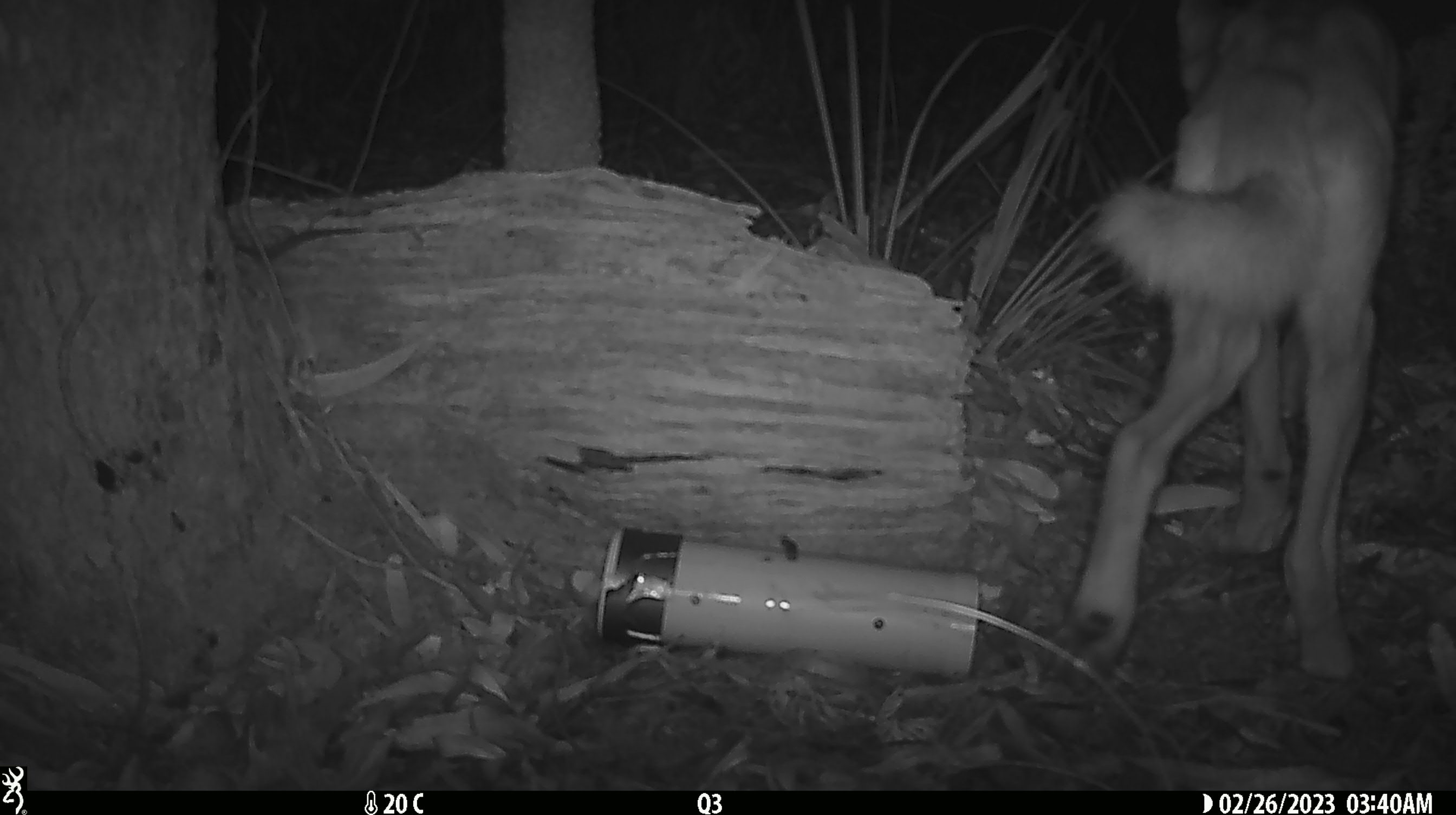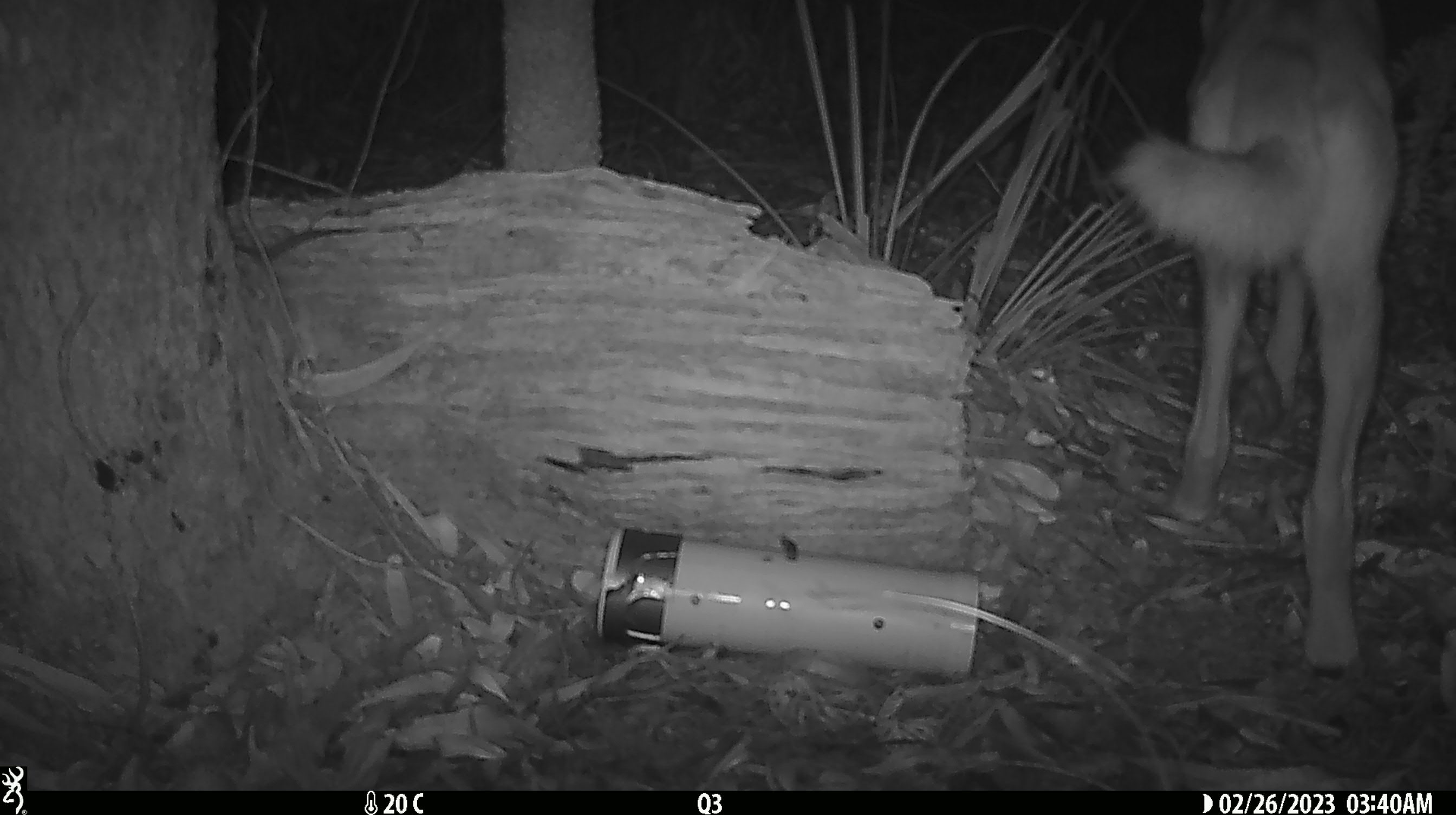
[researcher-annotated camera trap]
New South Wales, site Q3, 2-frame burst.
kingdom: Animalia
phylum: Chordata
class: Mammalia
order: Carnivora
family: Canidae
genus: Canis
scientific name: Canis familiaris dingo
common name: dingo